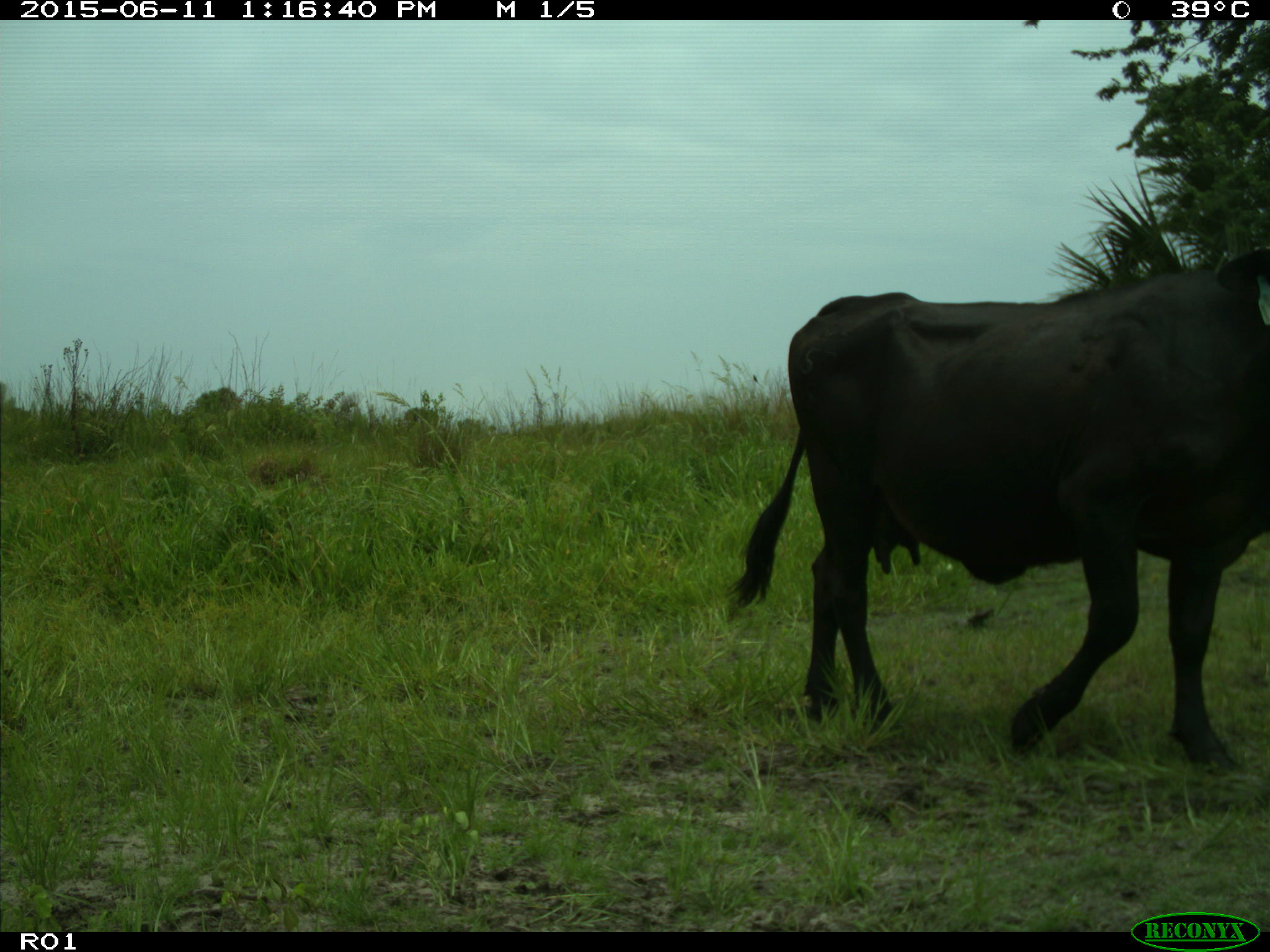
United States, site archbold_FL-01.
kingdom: Animalia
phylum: Chordata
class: Mammalia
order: Artiodactyla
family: Bovidae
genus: Bos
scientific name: Bos taurus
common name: domestic cow